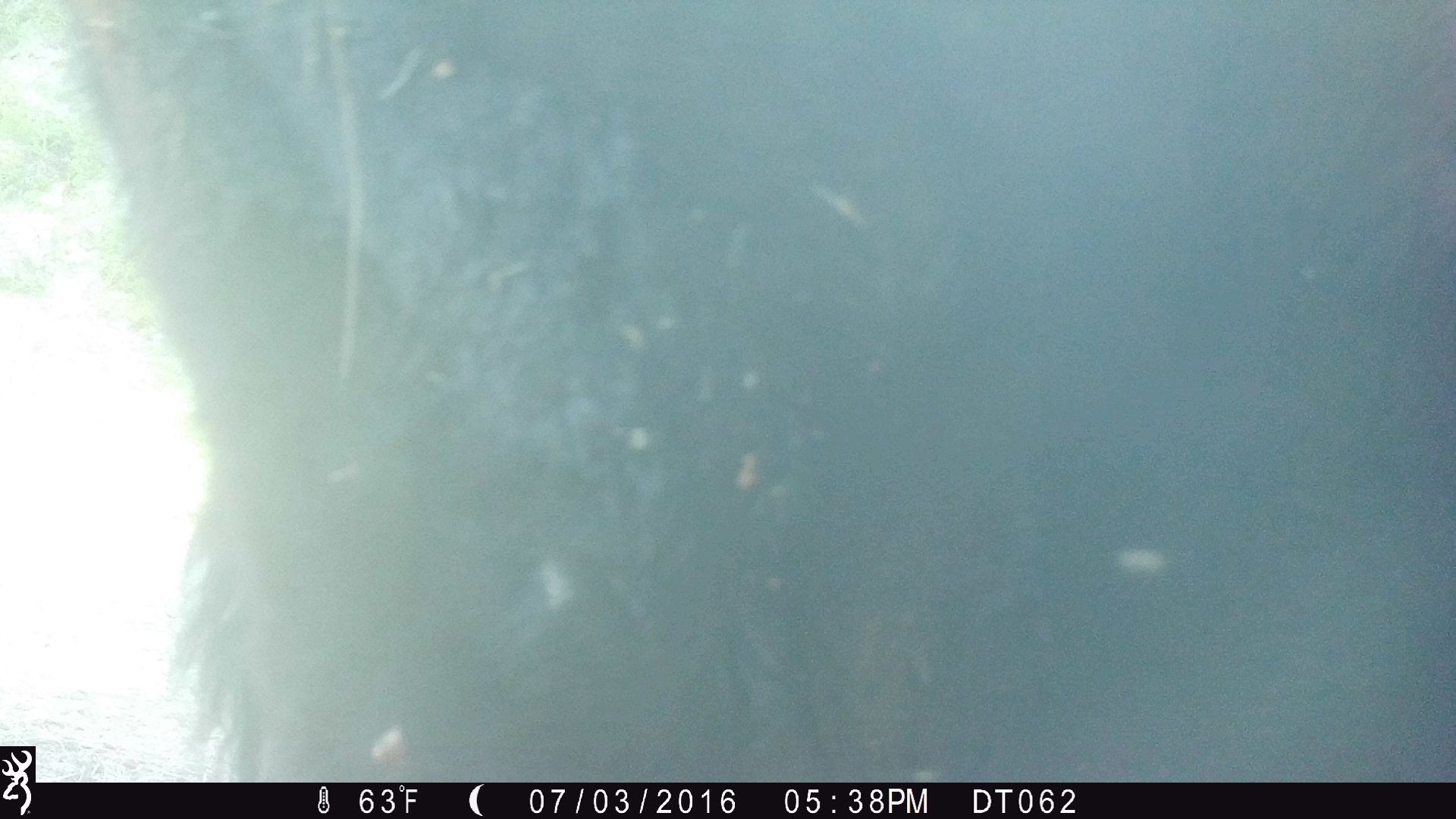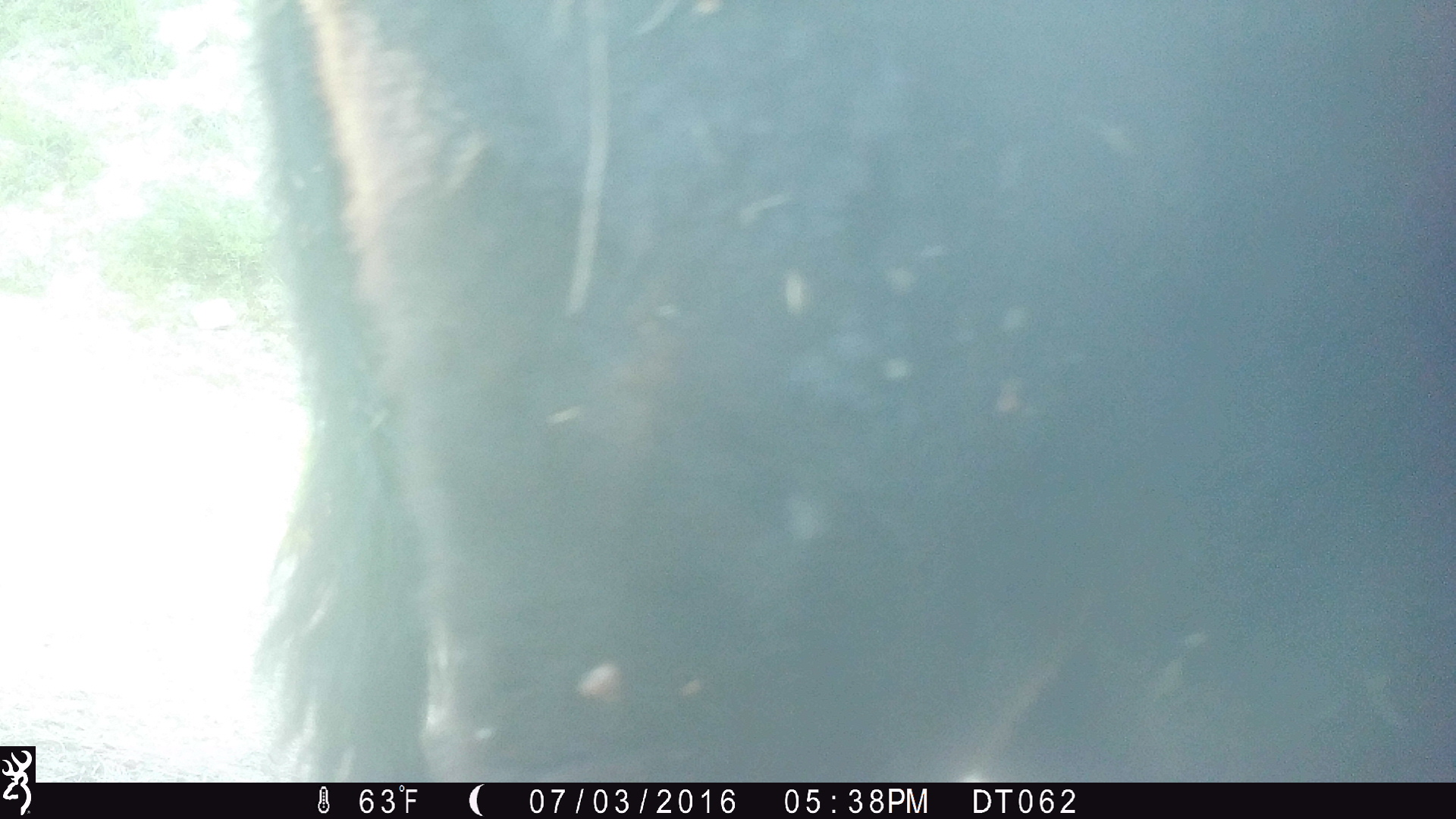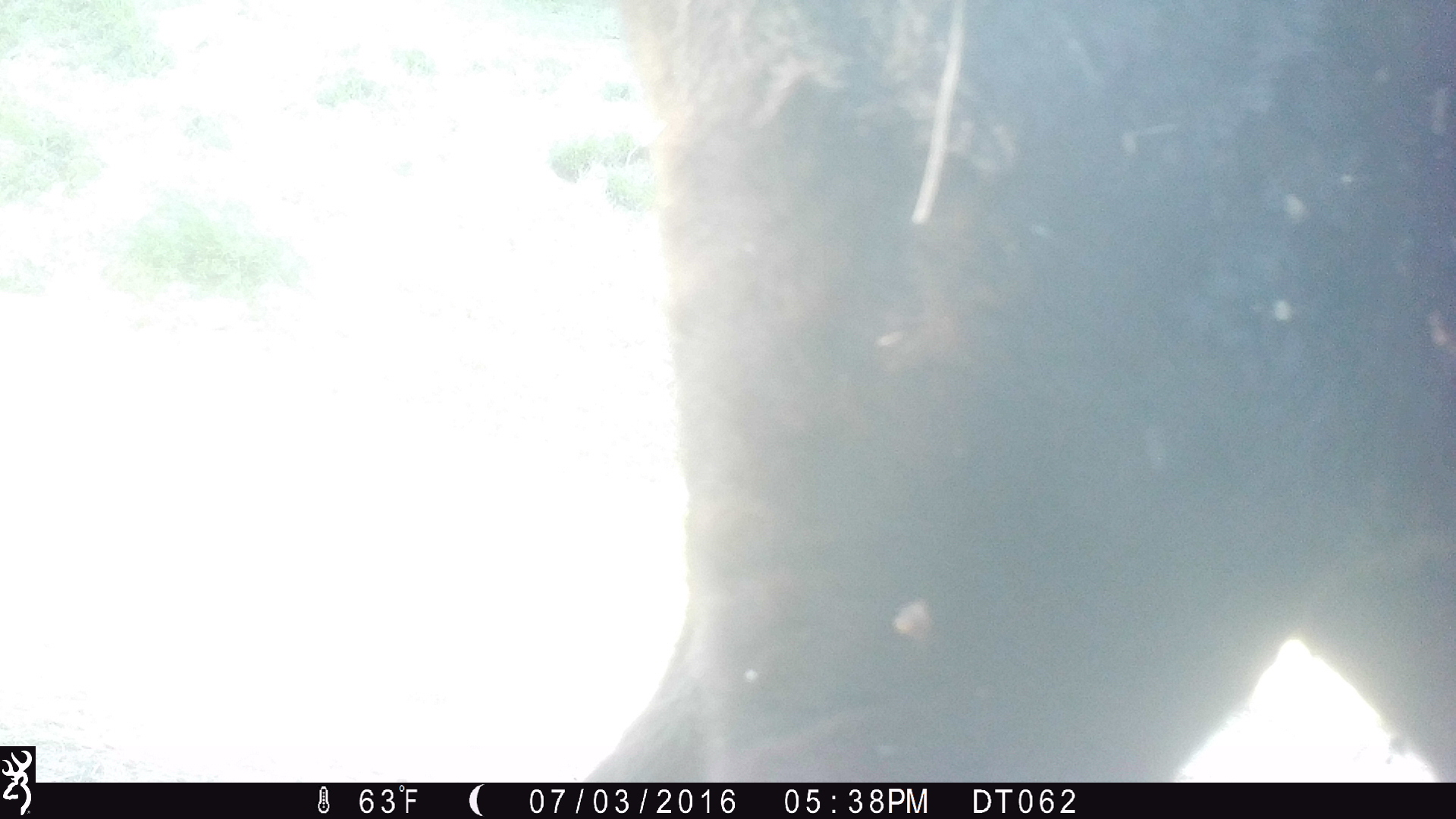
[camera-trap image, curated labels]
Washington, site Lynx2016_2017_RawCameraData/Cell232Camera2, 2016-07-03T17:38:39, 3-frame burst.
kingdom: Animalia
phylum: Chordata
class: Mammalia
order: Artiodactyla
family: Bovidae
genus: Bos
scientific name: Bos taurus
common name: domestic cattle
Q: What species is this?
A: Domestic cattle (Bos taurus).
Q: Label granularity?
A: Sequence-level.